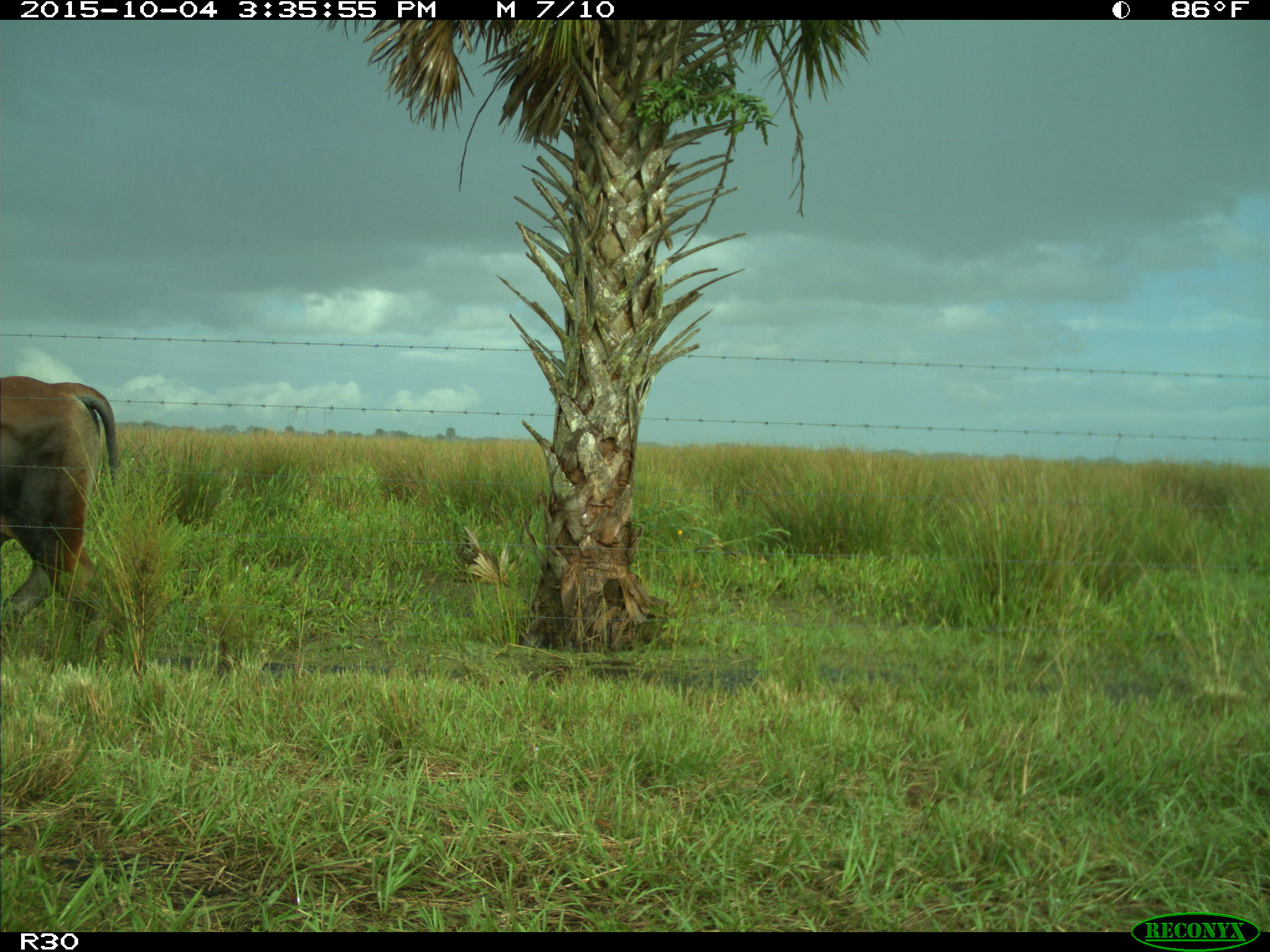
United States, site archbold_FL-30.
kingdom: Animalia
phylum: Chordata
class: Mammalia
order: Artiodactyla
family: Bovidae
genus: Bos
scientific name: Bos taurus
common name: domestic cow